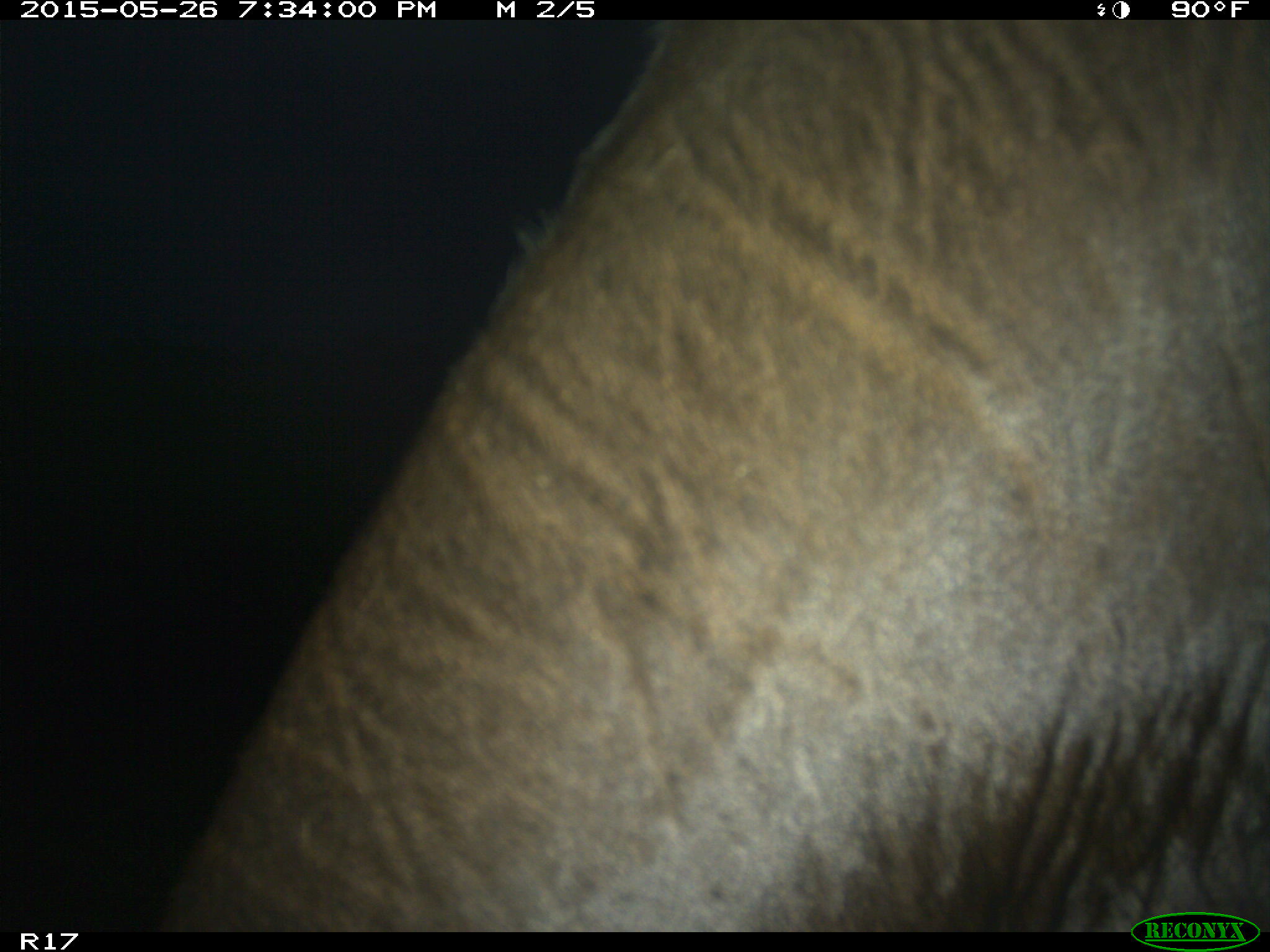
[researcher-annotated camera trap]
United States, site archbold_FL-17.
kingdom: Animalia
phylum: Chordata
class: Mammalia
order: Artiodactyla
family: Bovidae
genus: Bos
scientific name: Bos taurus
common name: domestic cow